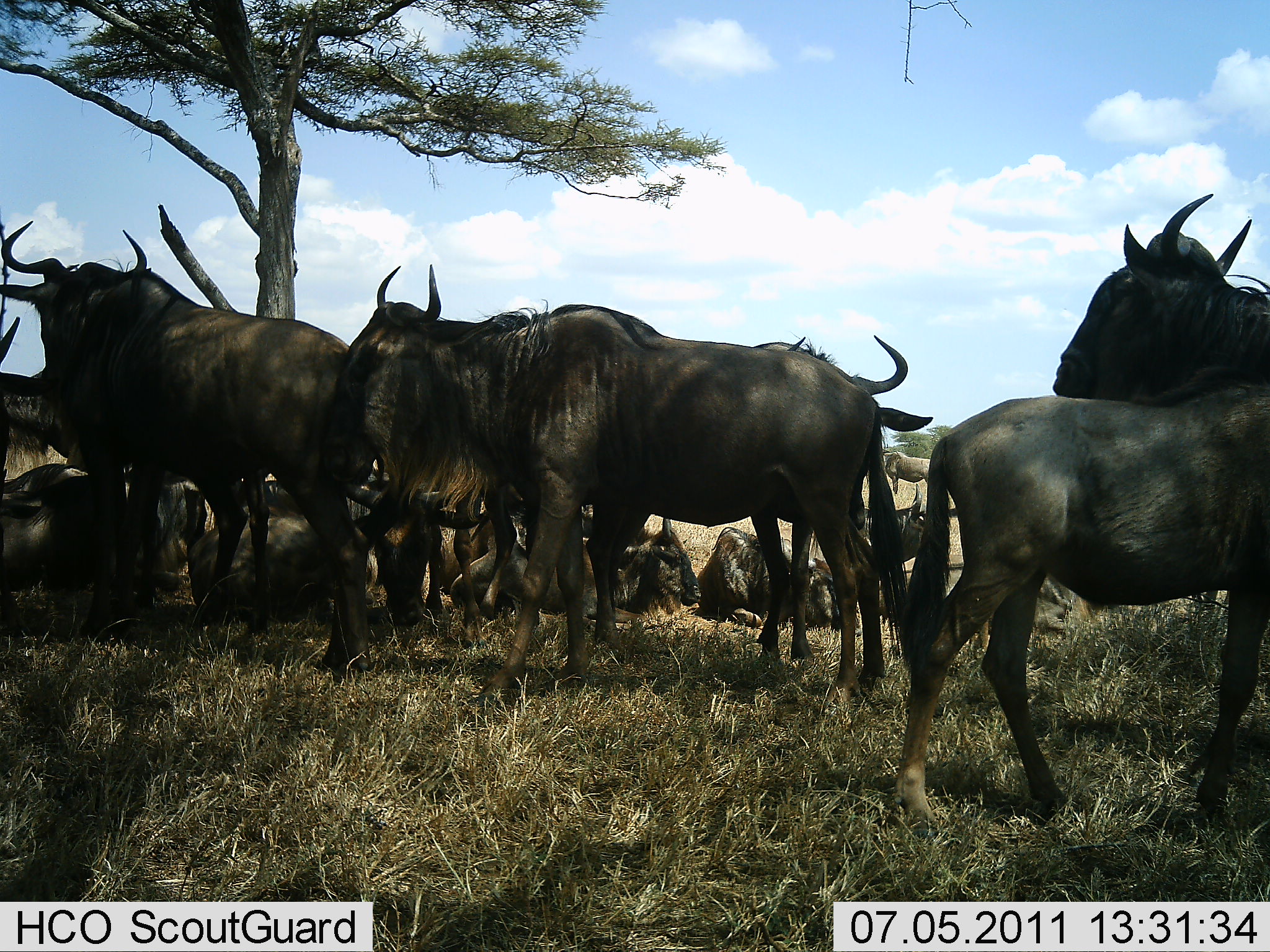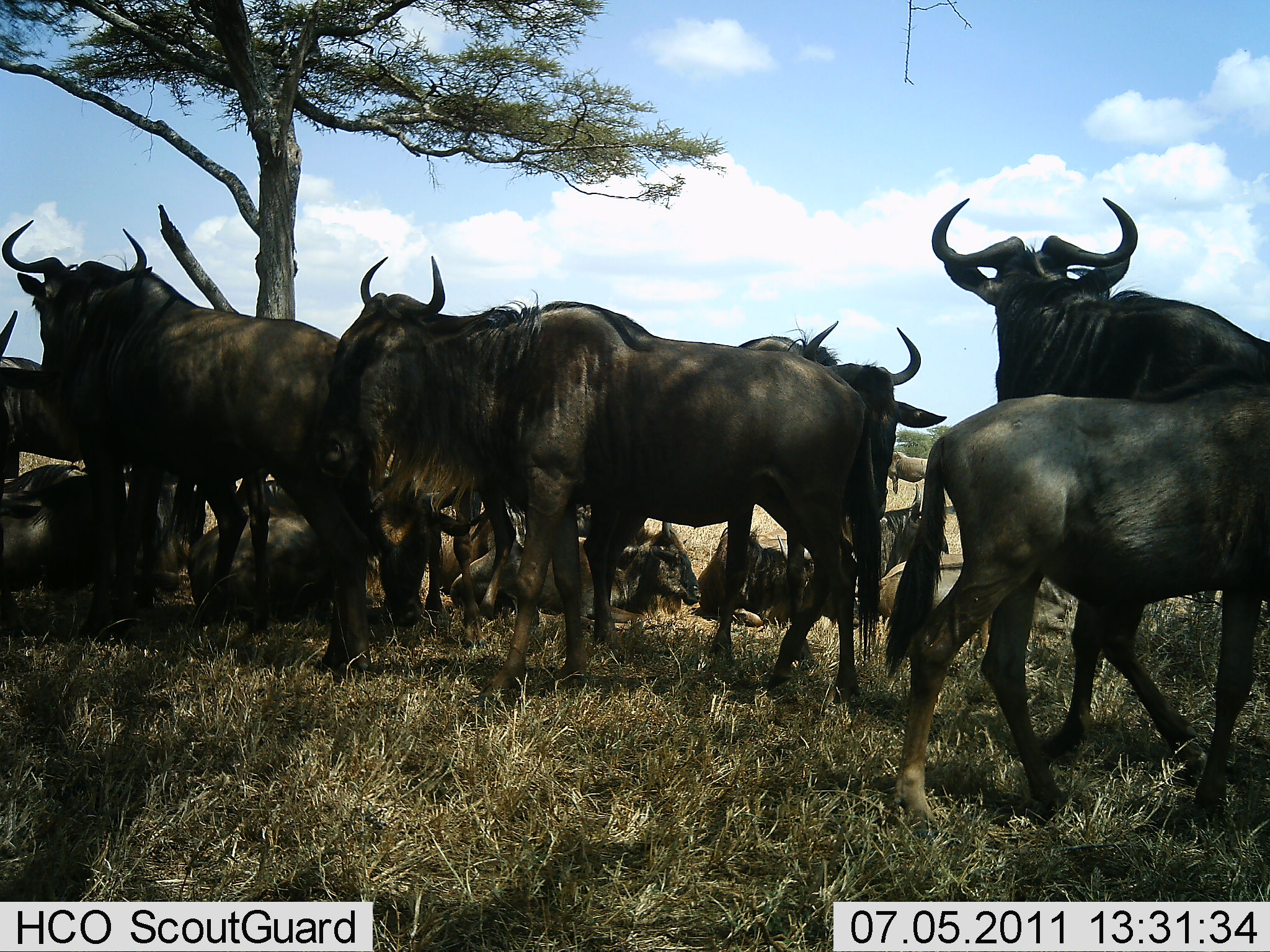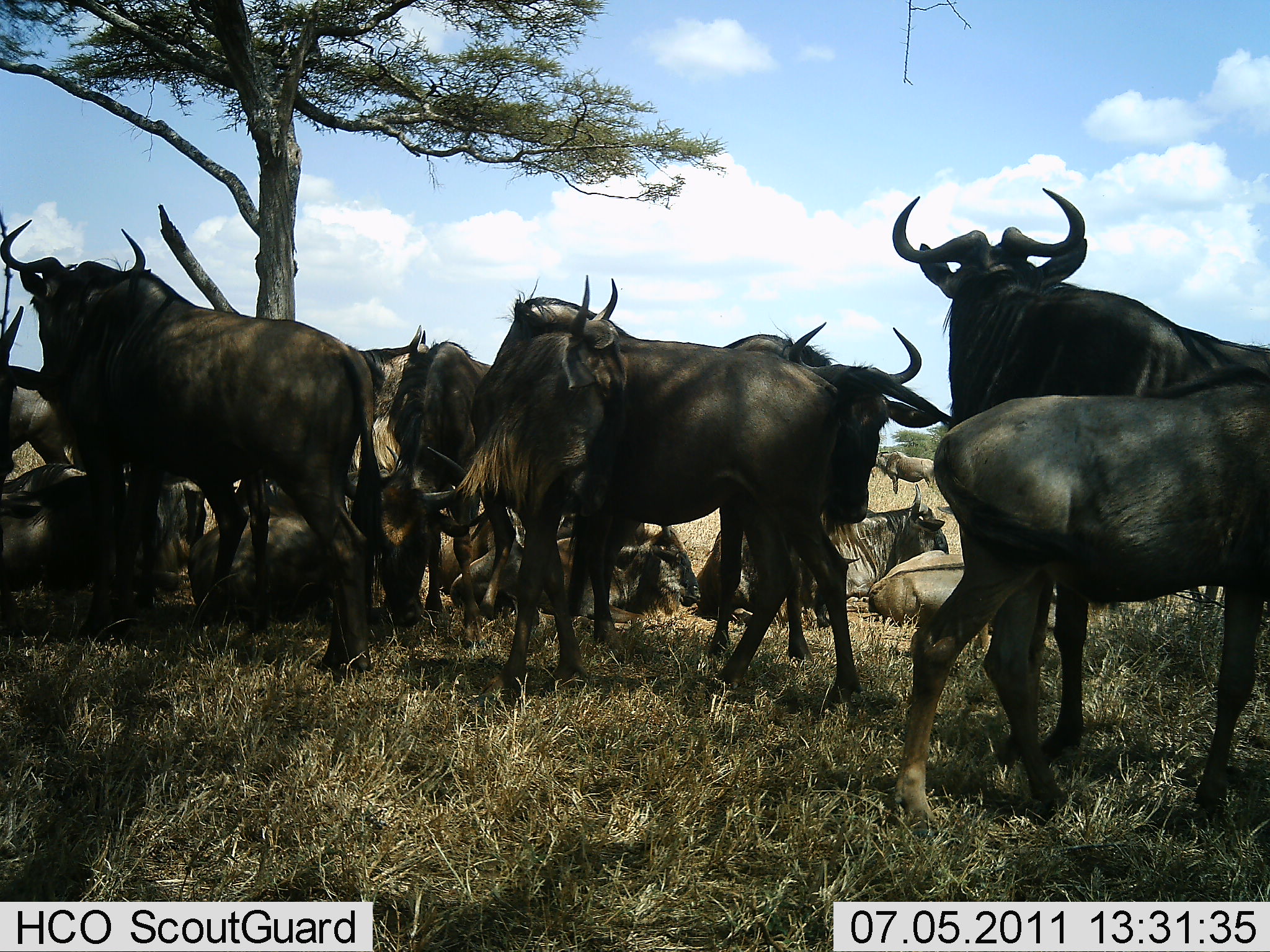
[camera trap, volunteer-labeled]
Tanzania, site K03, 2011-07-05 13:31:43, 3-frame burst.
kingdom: Animalia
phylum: Chordata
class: Mammalia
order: Artiodactyla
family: Bovidae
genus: Connochaetes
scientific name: Connochaetes taurinus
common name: blue wildebeest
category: wildebeest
Wildebeest (blue wildebeest) (Connochaetes taurinus), count 11-50. Behavior (volunteer vote fractions): standing 100%, resting 91%, moving 27%, interacting 9%. Young present (vote fraction): 0%. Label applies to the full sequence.